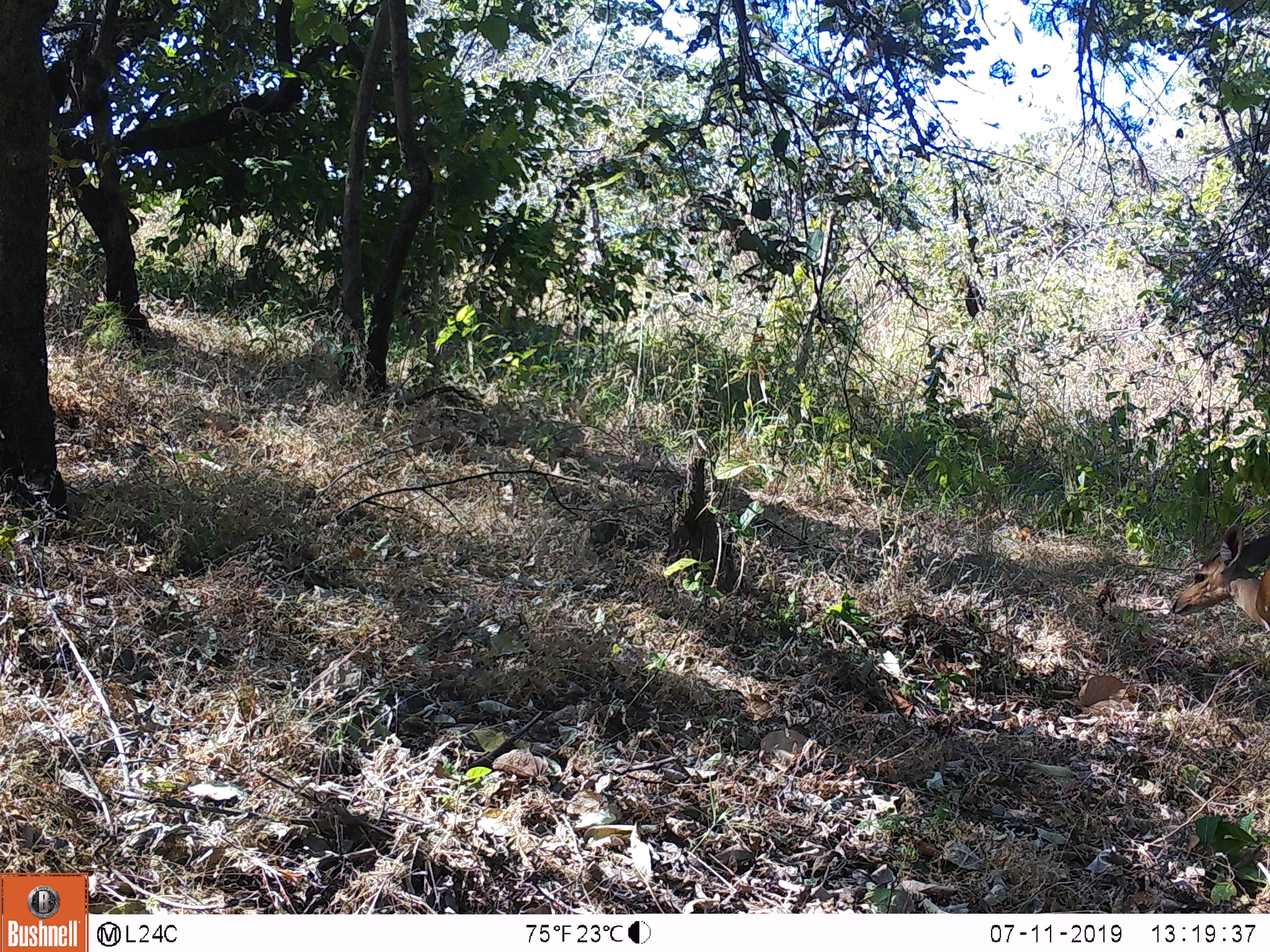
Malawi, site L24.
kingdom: Animalia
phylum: Chordata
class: Mammalia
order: Artiodactyla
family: Bovidae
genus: Tragelaphus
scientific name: Tragelaphus sylvaticus sylvaticus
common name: cape bushbuck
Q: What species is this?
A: Cape bushbuck (Tragelaphus sylvaticus sylvaticus).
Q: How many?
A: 1.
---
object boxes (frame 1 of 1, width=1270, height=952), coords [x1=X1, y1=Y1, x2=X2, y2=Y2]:
cape bushbuck: [x1=1163, y1=522, x2=1268, y2=639]